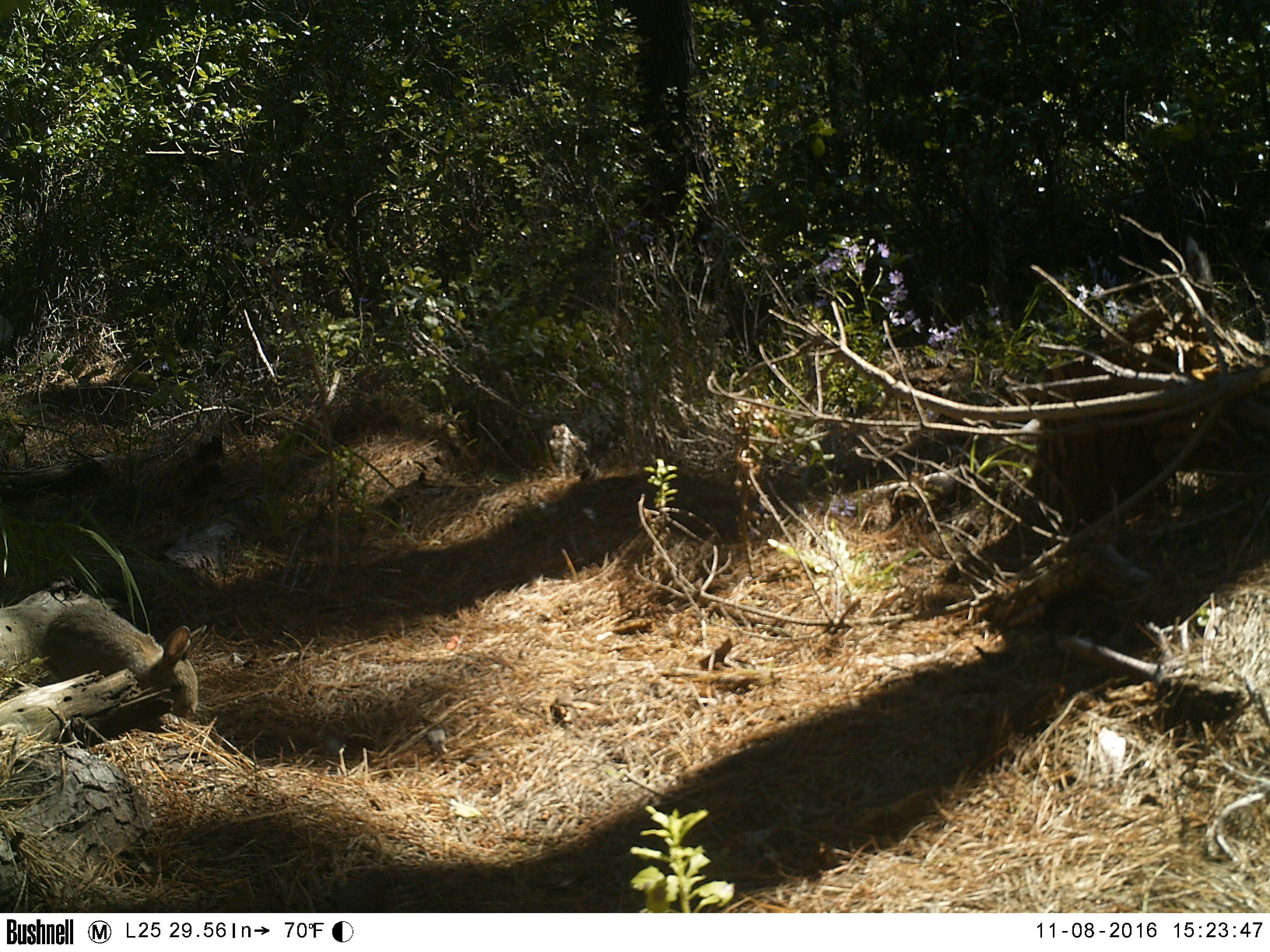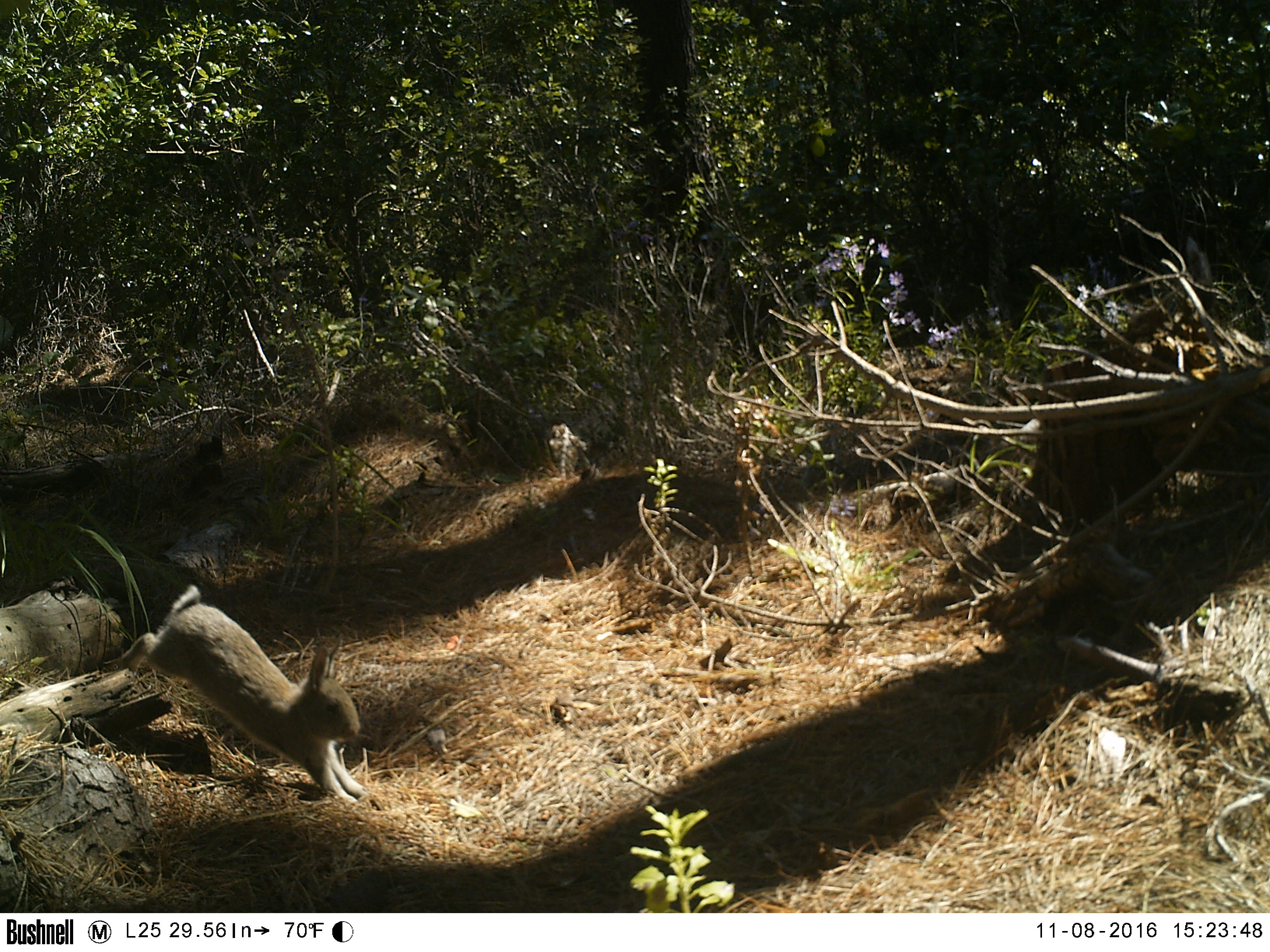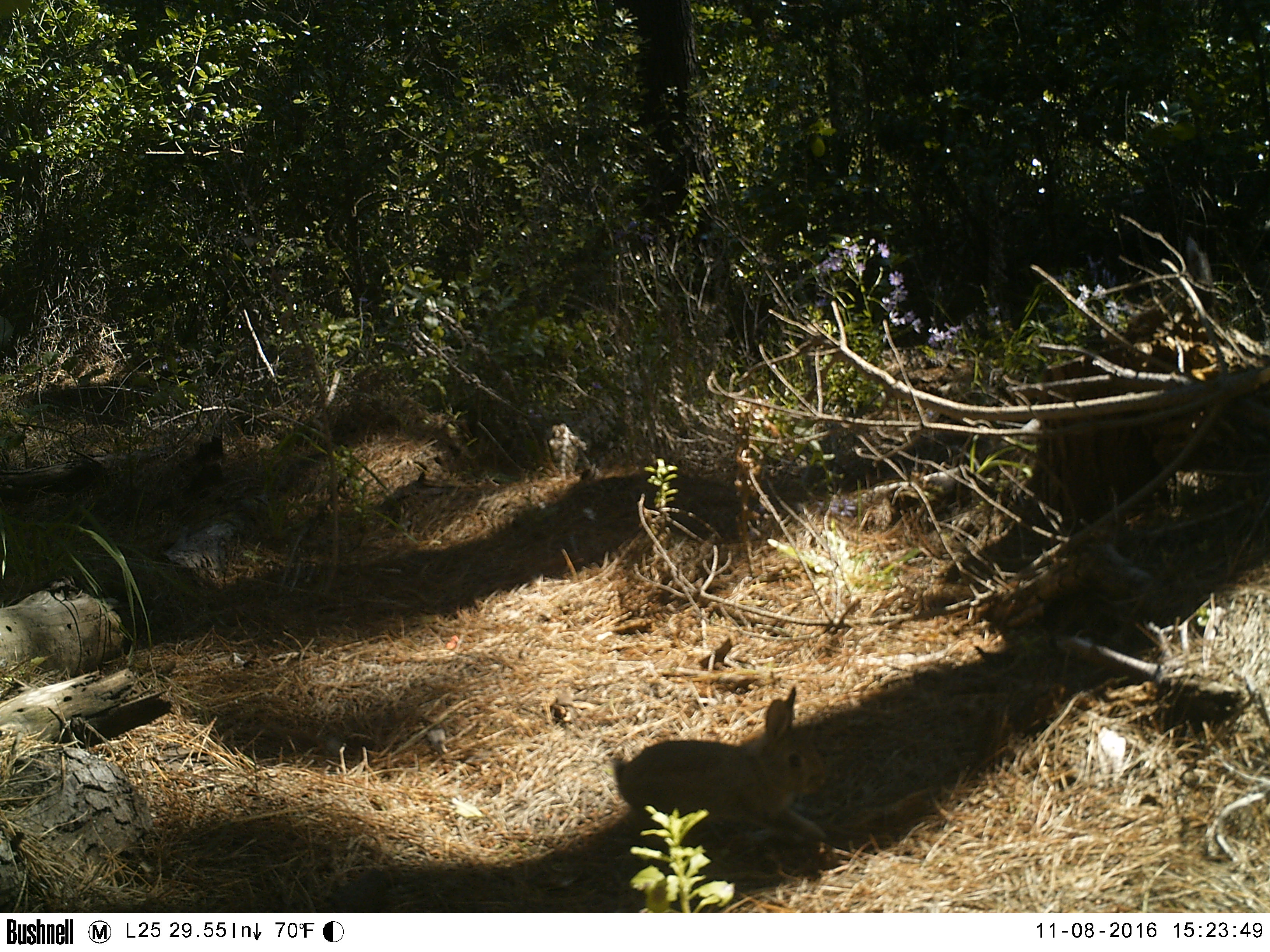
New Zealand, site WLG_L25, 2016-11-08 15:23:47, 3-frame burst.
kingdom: Animalia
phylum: Chordata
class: Mammalia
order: Lagomorpha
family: Leporidae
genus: Oryctolagus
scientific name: Oryctolagus cuniculus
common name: european rabbit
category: rabbit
Rabbit (european rabbit) (Oryctolagus cuniculus).